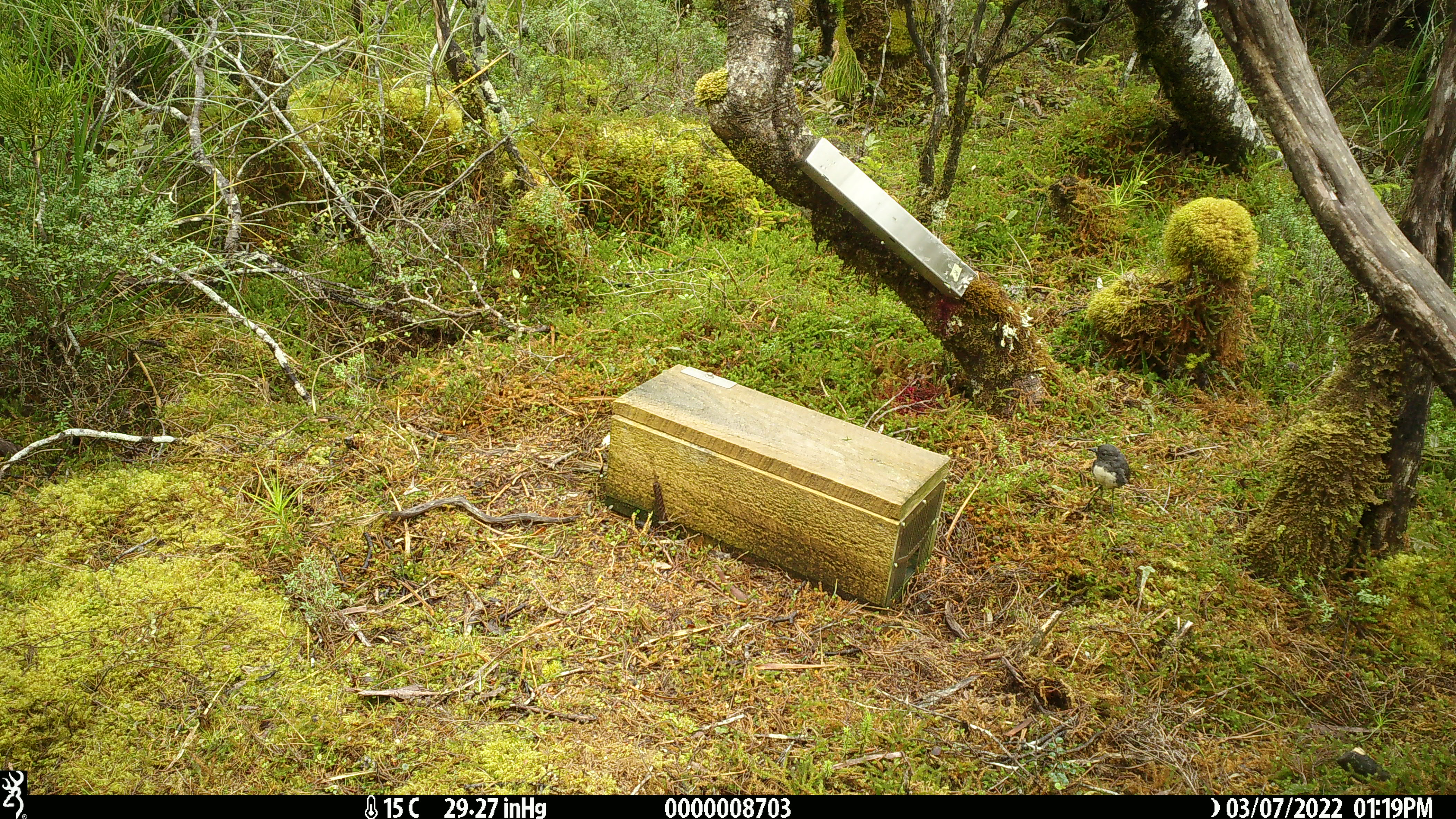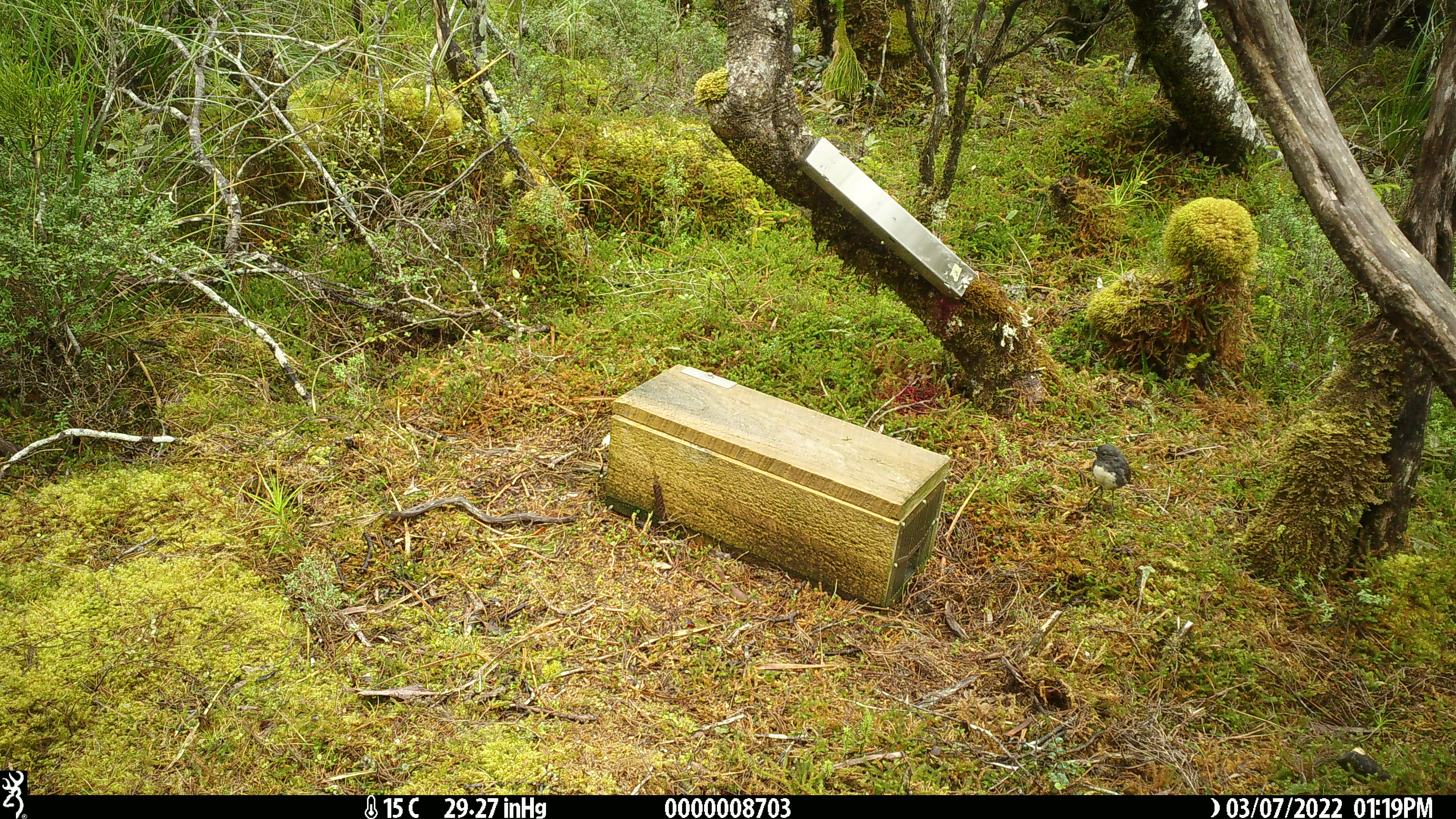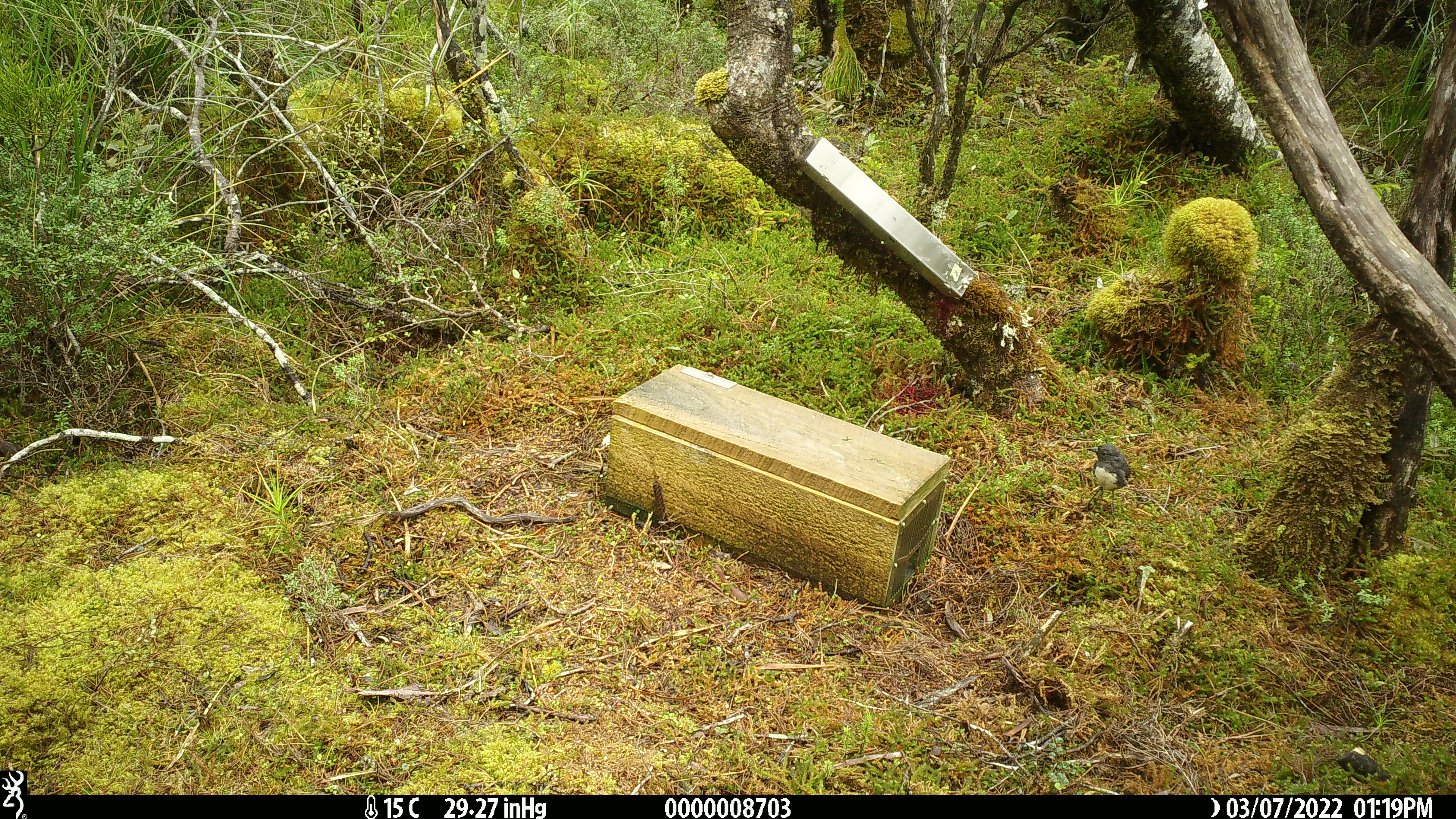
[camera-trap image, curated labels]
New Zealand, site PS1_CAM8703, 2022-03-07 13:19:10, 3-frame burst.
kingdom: Animalia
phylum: Chordata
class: Aves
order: Passeriformes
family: Petroicidae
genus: Petroica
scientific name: Petroica australis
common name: new zealand robin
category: robin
Robin (new zealand robin) (Petroica australis).